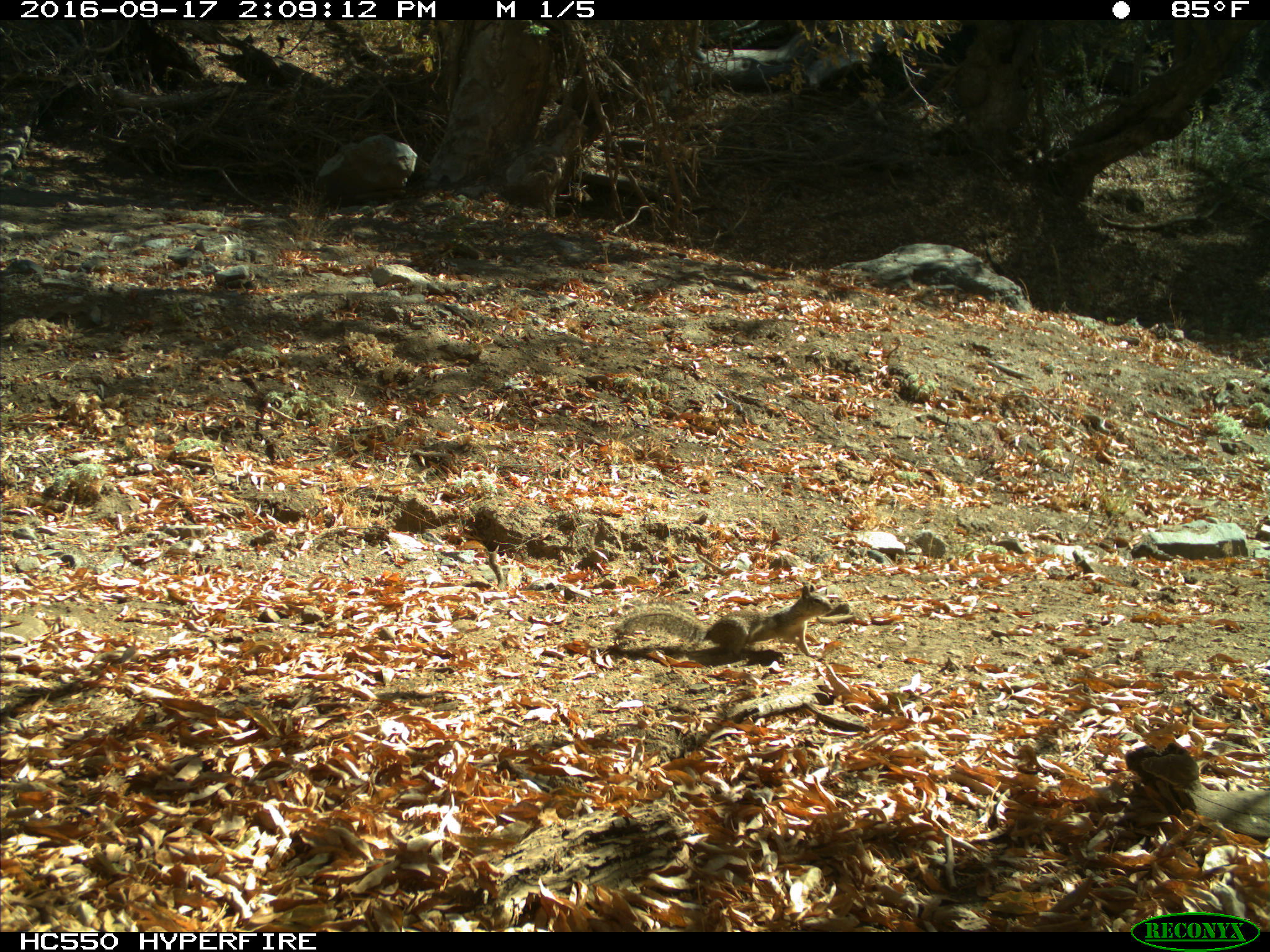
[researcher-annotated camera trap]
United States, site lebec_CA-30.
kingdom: Animalia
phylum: Chordata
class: Mammalia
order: Rodentia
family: Sciuridae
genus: Otospermophilus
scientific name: Otospermophilus beecheyi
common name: california ground squirrel